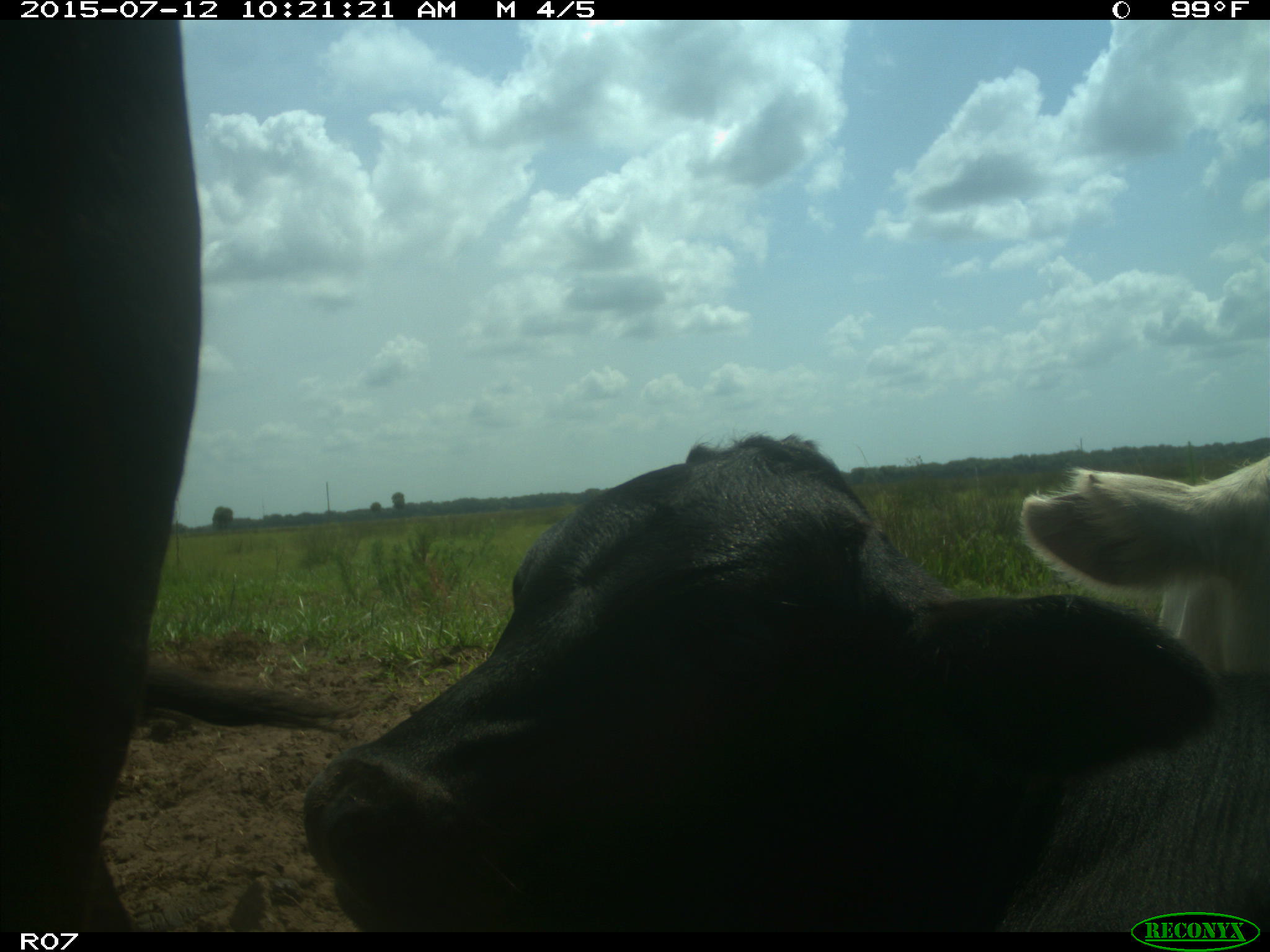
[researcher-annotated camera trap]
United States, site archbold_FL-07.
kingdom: Animalia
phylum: Chordata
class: Mammalia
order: Artiodactyla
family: Bovidae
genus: Bos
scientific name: Bos taurus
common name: domestic cow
Bos taurus (domestic cow).